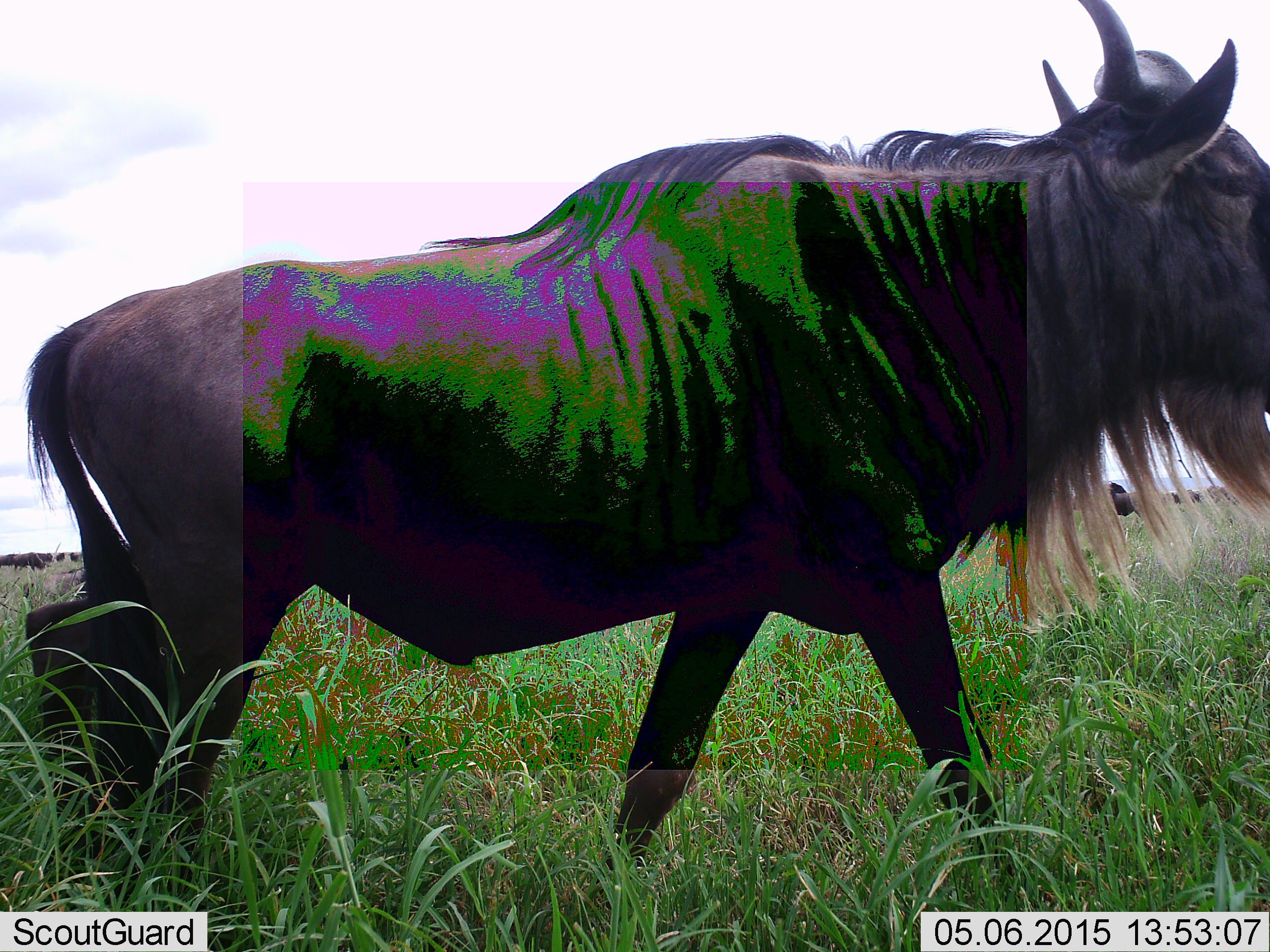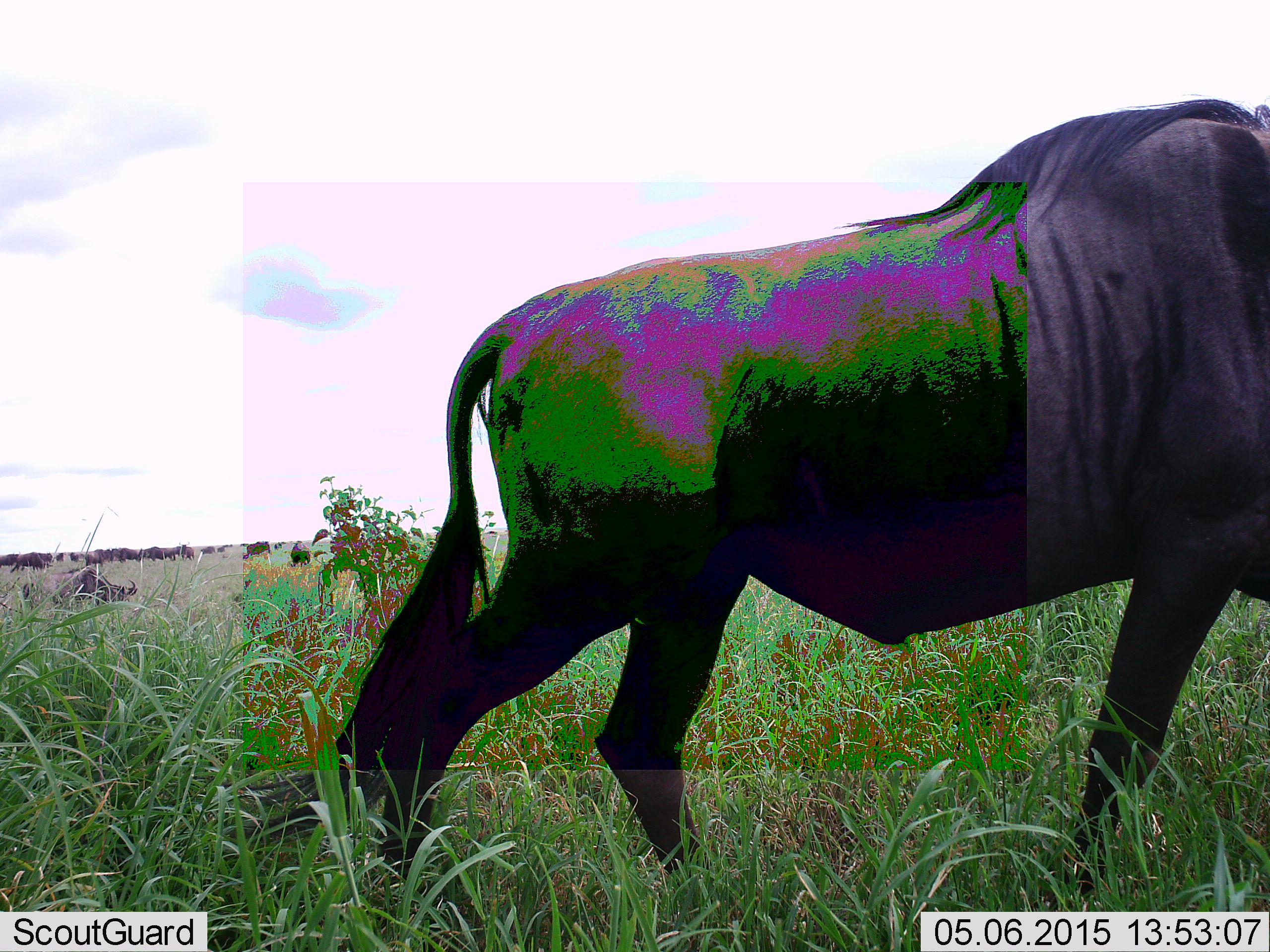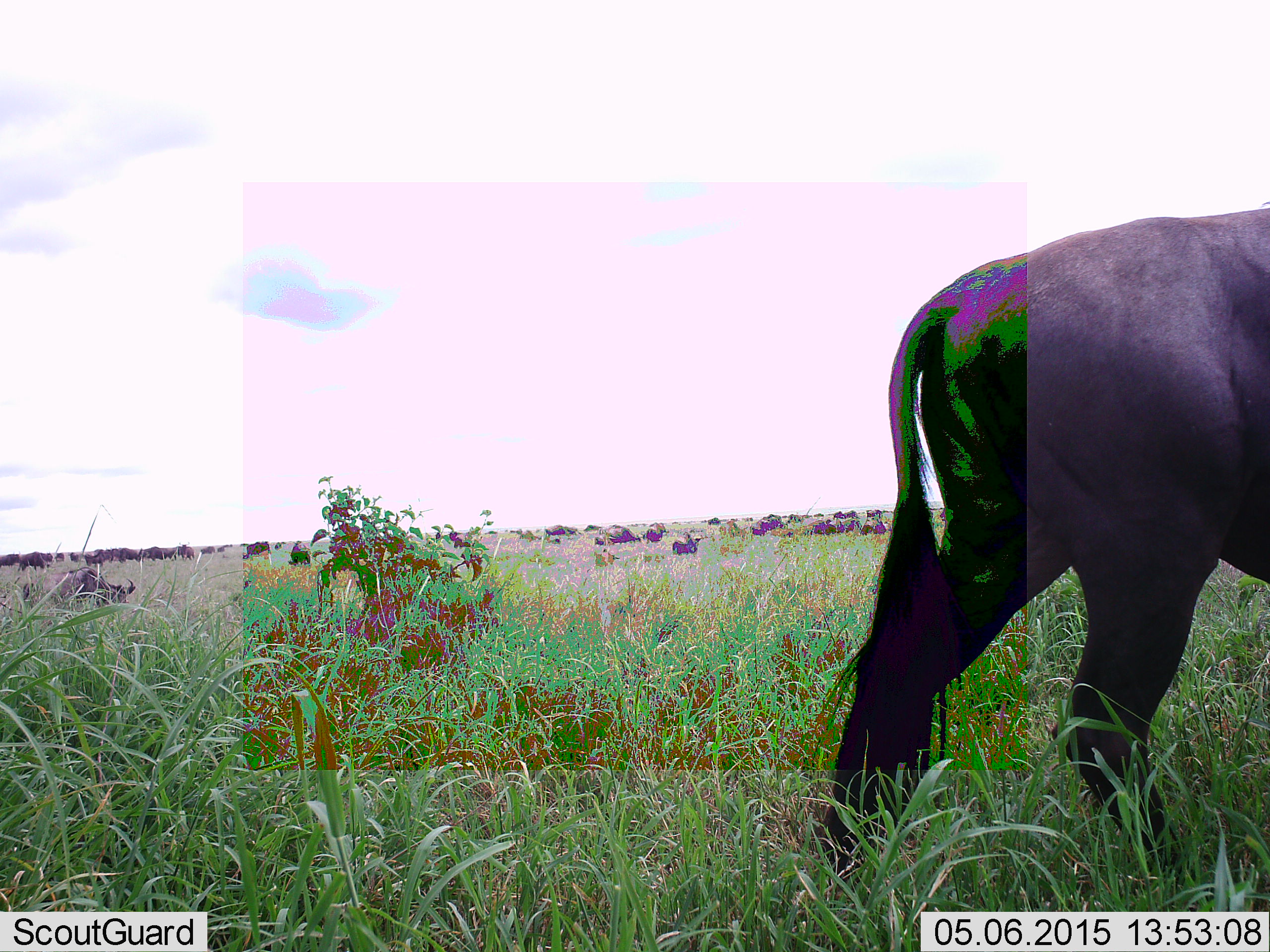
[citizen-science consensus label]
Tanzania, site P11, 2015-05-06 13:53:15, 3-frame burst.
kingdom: Animalia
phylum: Chordata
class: Mammalia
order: Artiodactyla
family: Bovidae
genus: Connochaetes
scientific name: Connochaetes taurinus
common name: blue wildebeest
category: wildebeest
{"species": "wildebeest (blue wildebeest) (Connochaetes taurinus)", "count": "11-50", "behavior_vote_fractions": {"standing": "73%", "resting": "9%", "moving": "82%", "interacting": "0%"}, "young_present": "0%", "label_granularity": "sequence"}